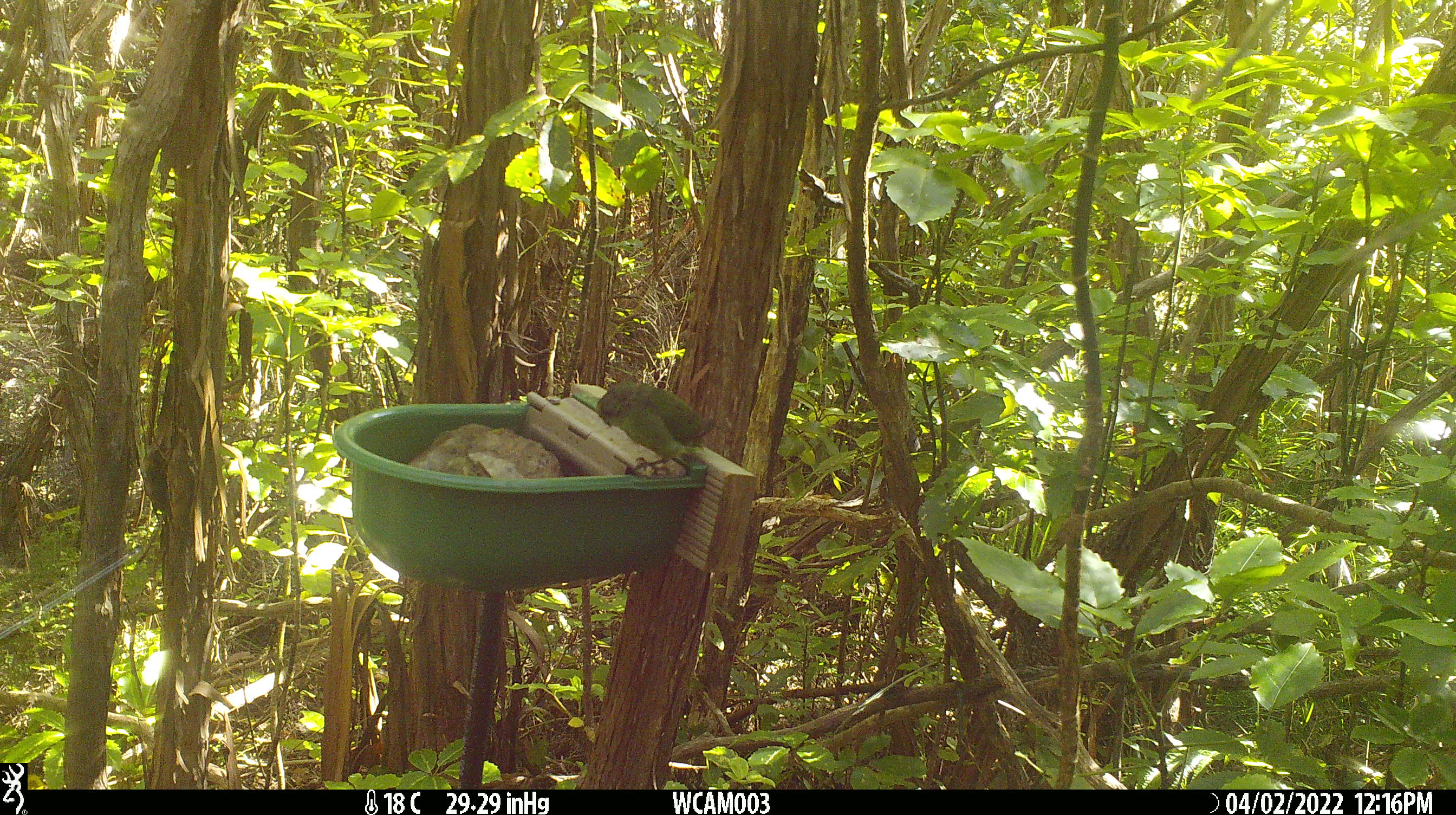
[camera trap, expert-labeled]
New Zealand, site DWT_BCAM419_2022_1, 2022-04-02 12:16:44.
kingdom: Animalia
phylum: Chordata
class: Aves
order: Psittaciformes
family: Psittaculidae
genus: Cyanoramphus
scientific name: Cyanoramphus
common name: parakeet